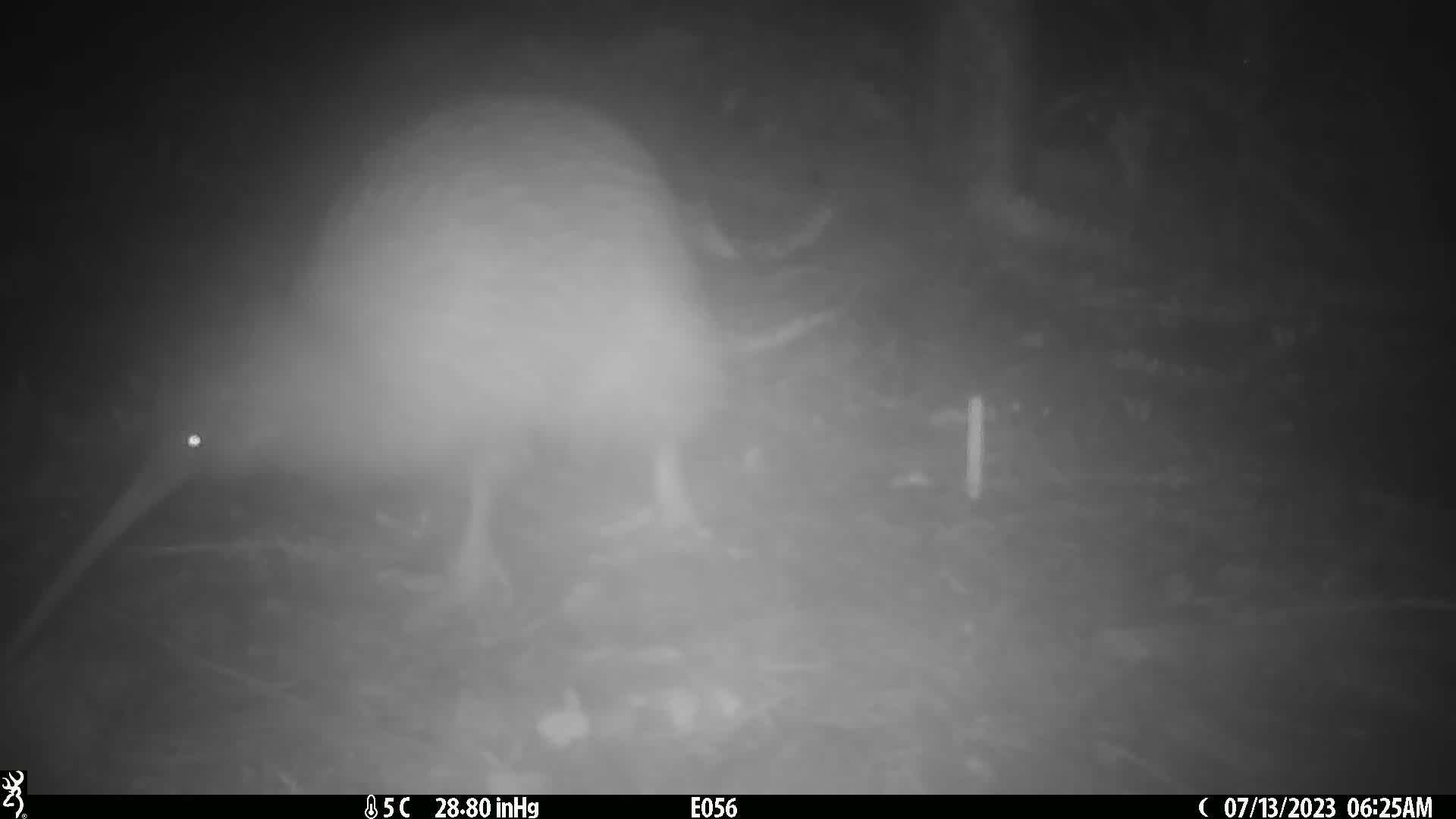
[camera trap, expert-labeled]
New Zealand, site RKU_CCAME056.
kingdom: Animalia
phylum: Chordata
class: Aves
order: Apterygiformes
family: Apterygidae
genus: Apteryx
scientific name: Apteryx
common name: kiwi